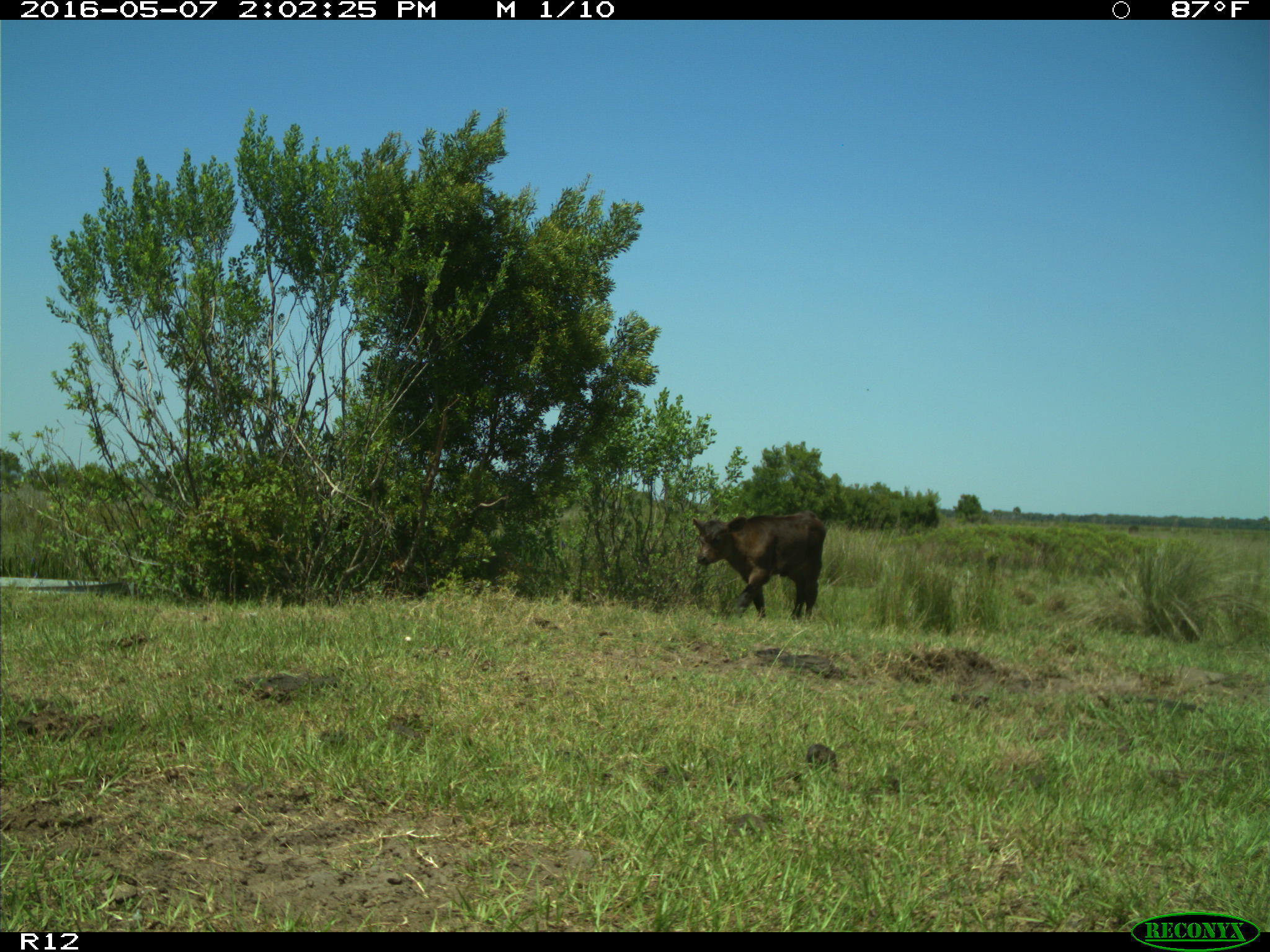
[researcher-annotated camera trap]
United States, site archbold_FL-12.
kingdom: Animalia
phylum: Chordata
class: Mammalia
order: Artiodactyla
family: Bovidae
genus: Bos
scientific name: Bos taurus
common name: domestic cow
Bos taurus (domestic cow).